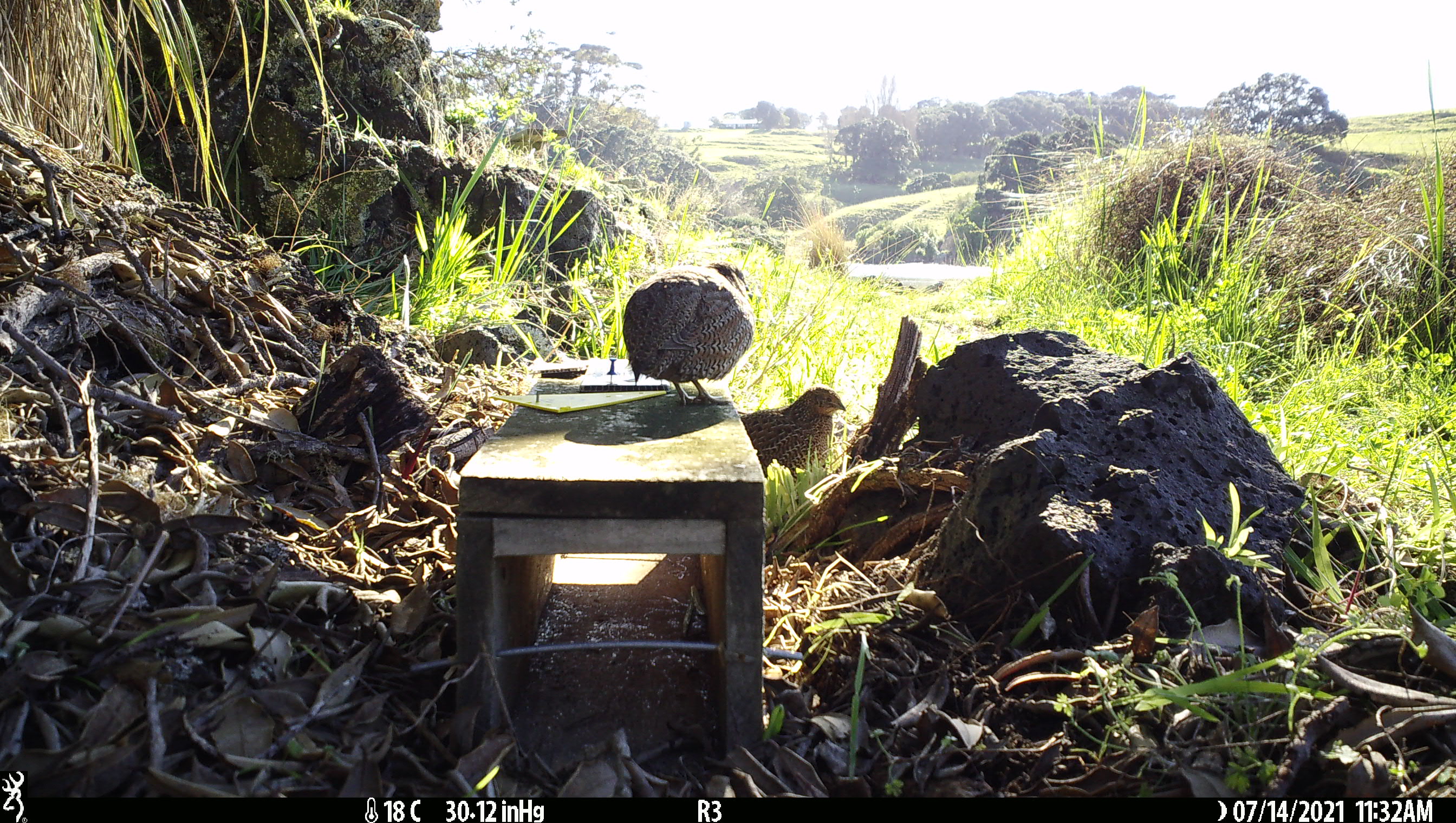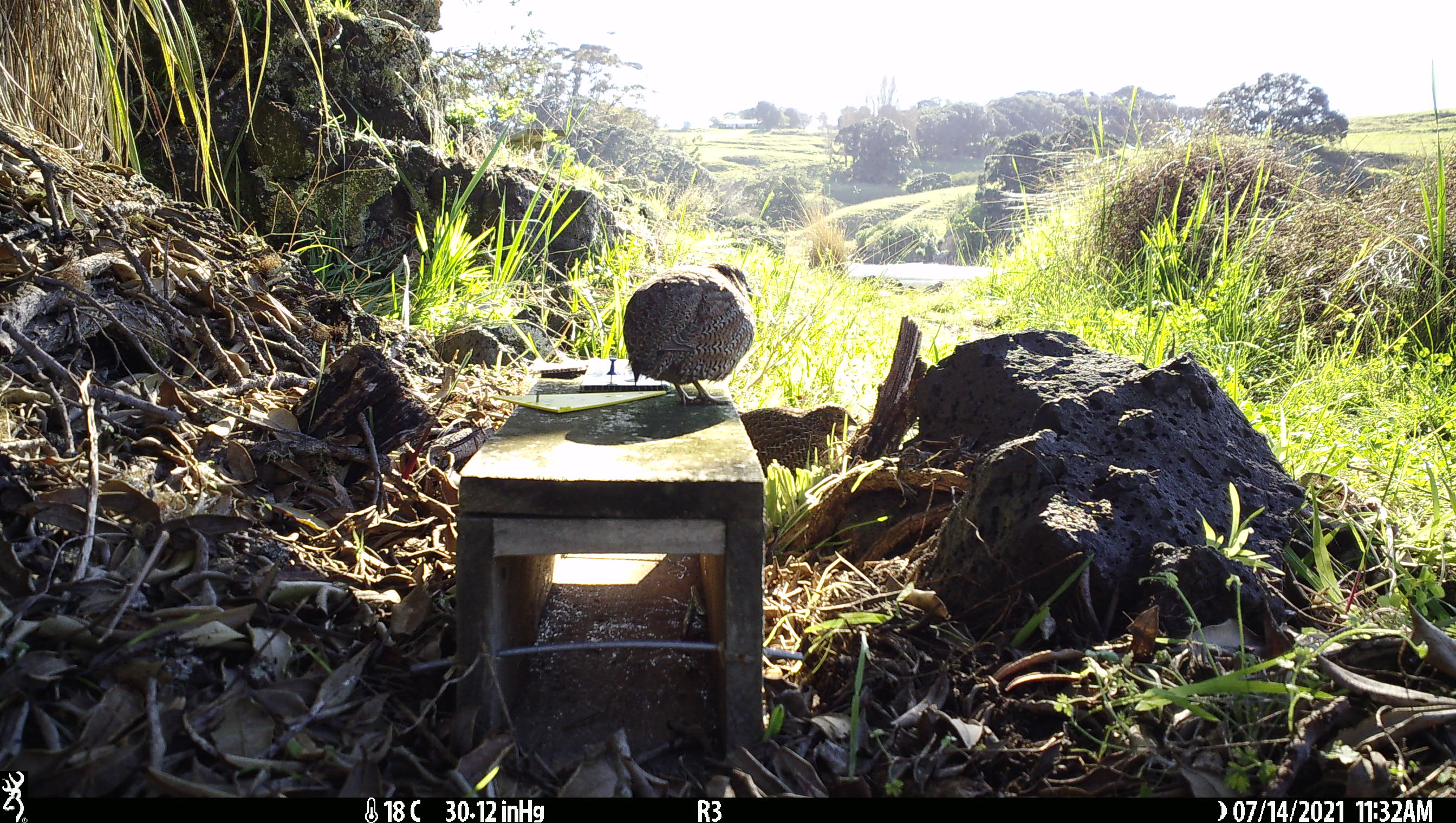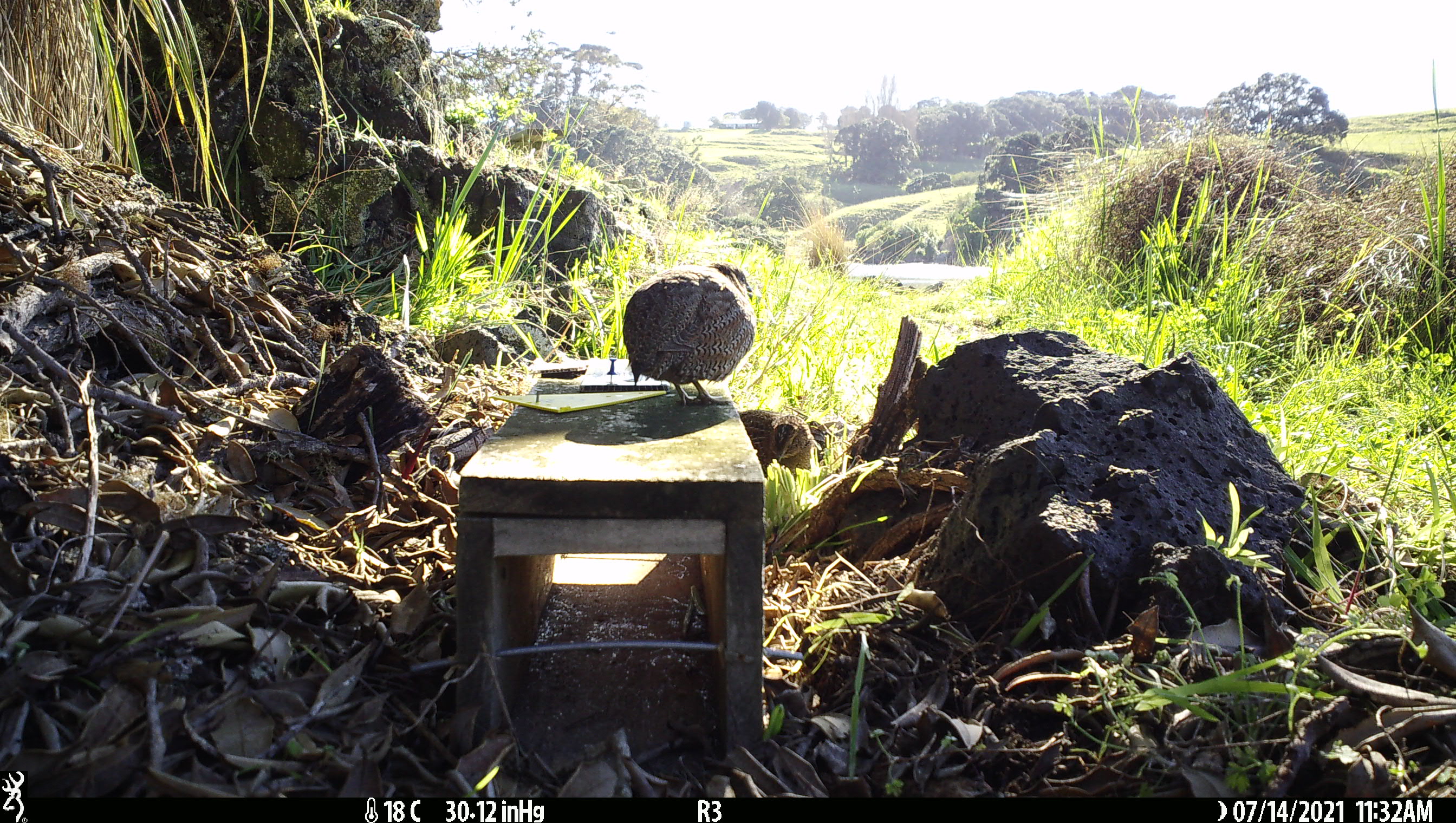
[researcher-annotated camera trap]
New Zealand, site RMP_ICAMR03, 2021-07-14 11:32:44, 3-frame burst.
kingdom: Animalia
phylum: Chordata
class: Aves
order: Galliformes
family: Phasianidae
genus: Synoicus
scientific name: Synoicus ypsilophorus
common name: brown quail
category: quail brown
Quail brown (brown quail) (Synoicus ypsilophorus).